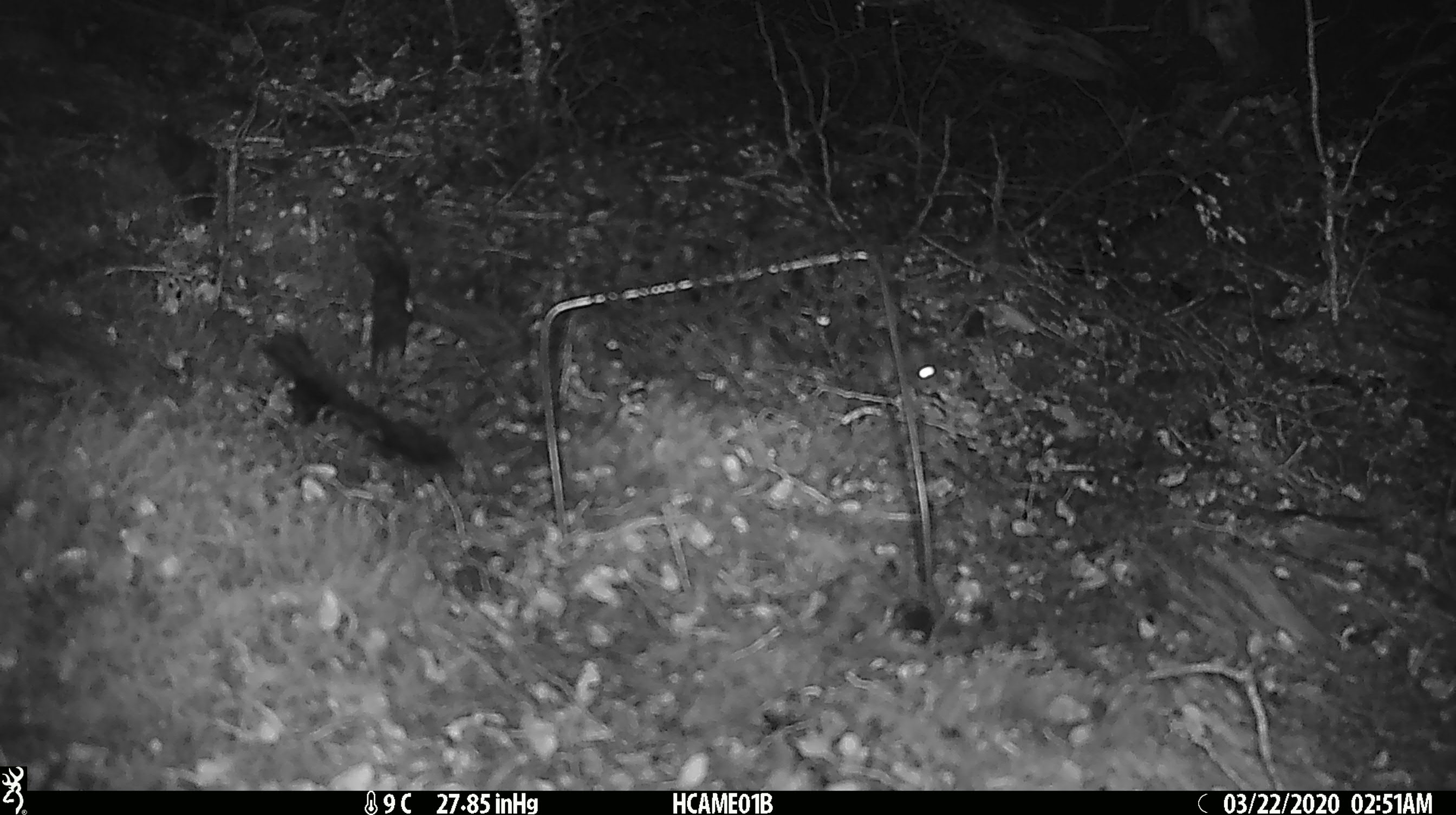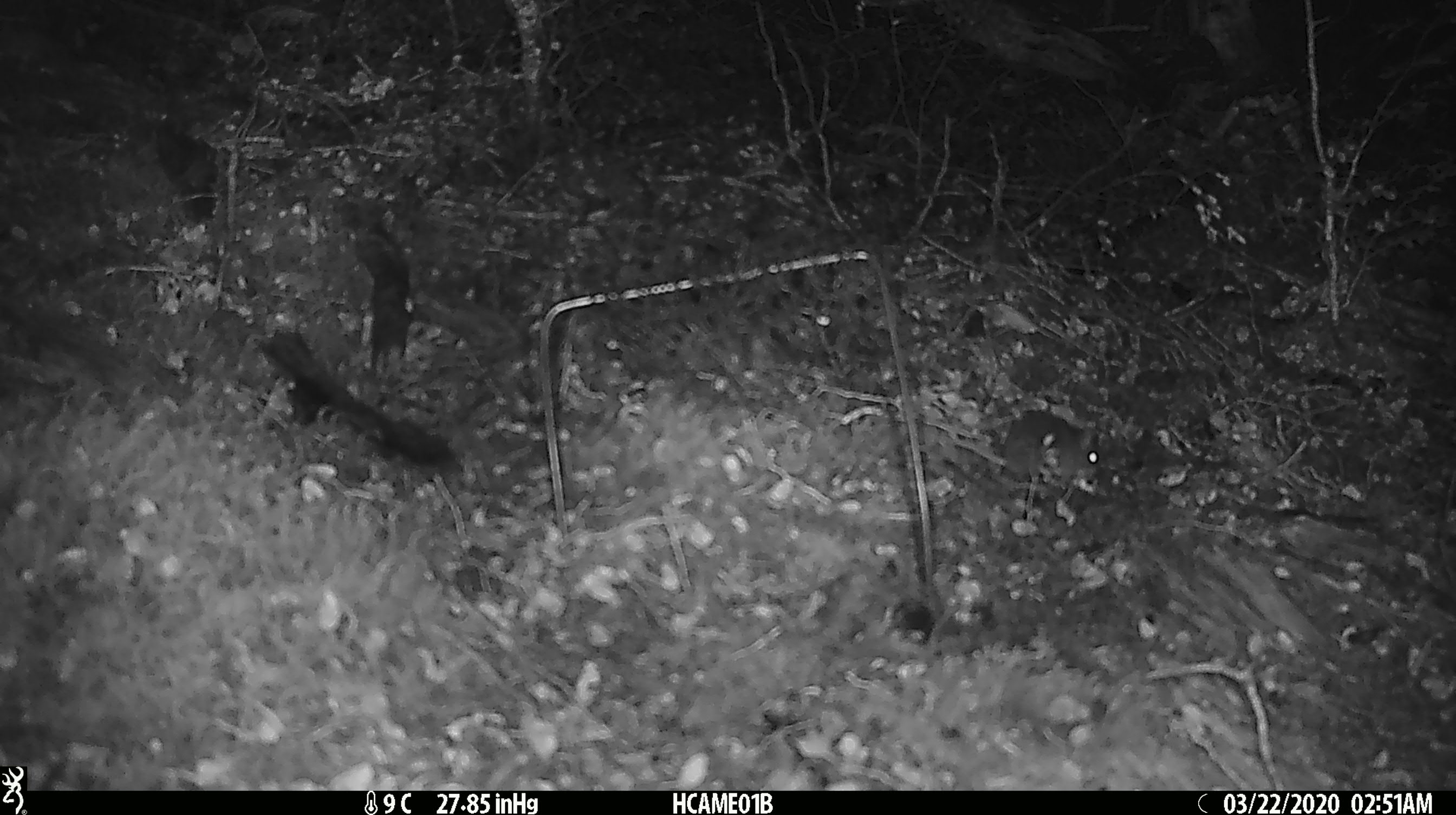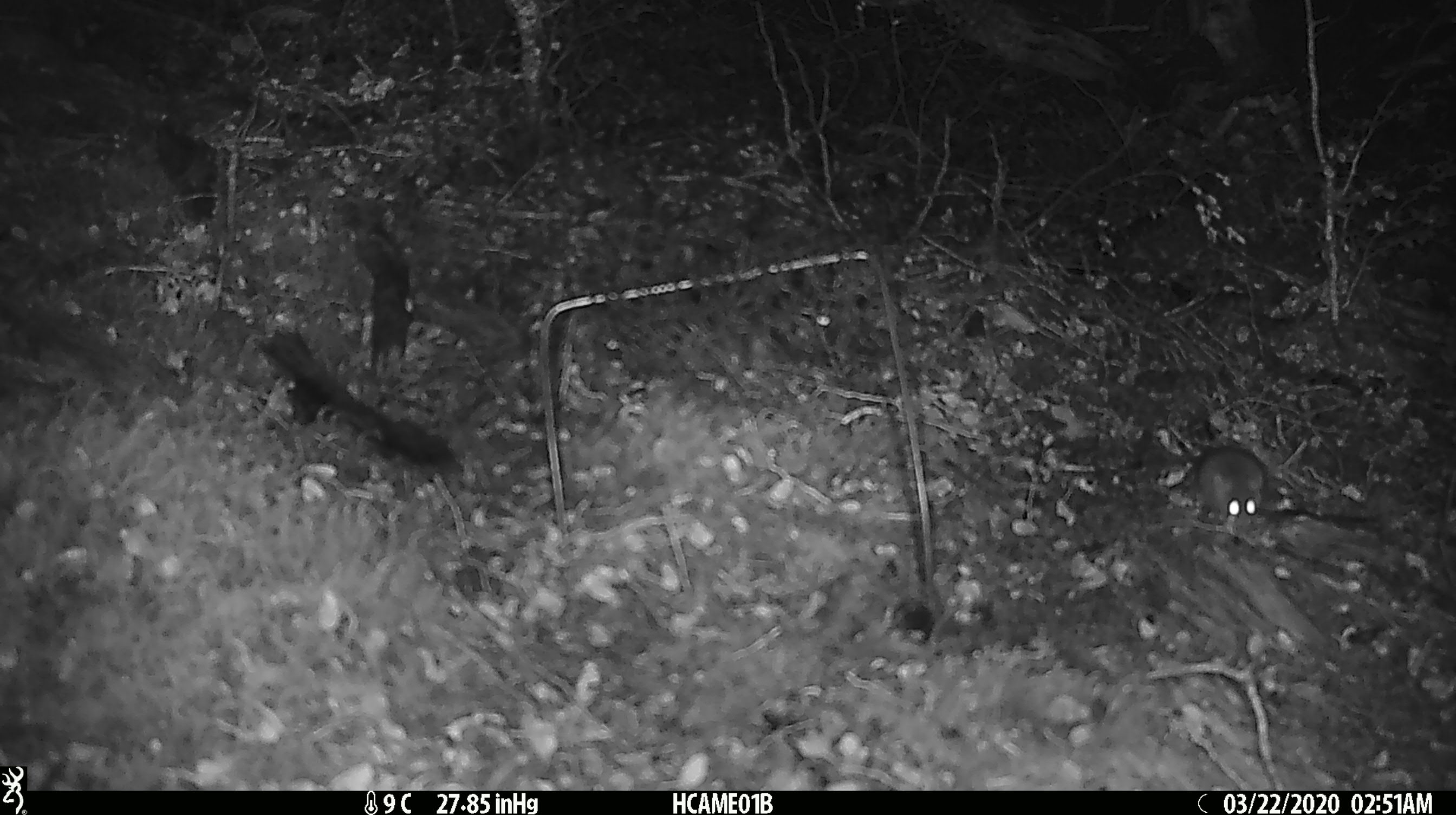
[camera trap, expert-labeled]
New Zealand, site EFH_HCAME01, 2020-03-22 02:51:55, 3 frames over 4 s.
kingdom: Animalia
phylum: Chordata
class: Mammalia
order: Rodentia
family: Muridae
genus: Mus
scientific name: Mus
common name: mouse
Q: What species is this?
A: Mouse (Mus).